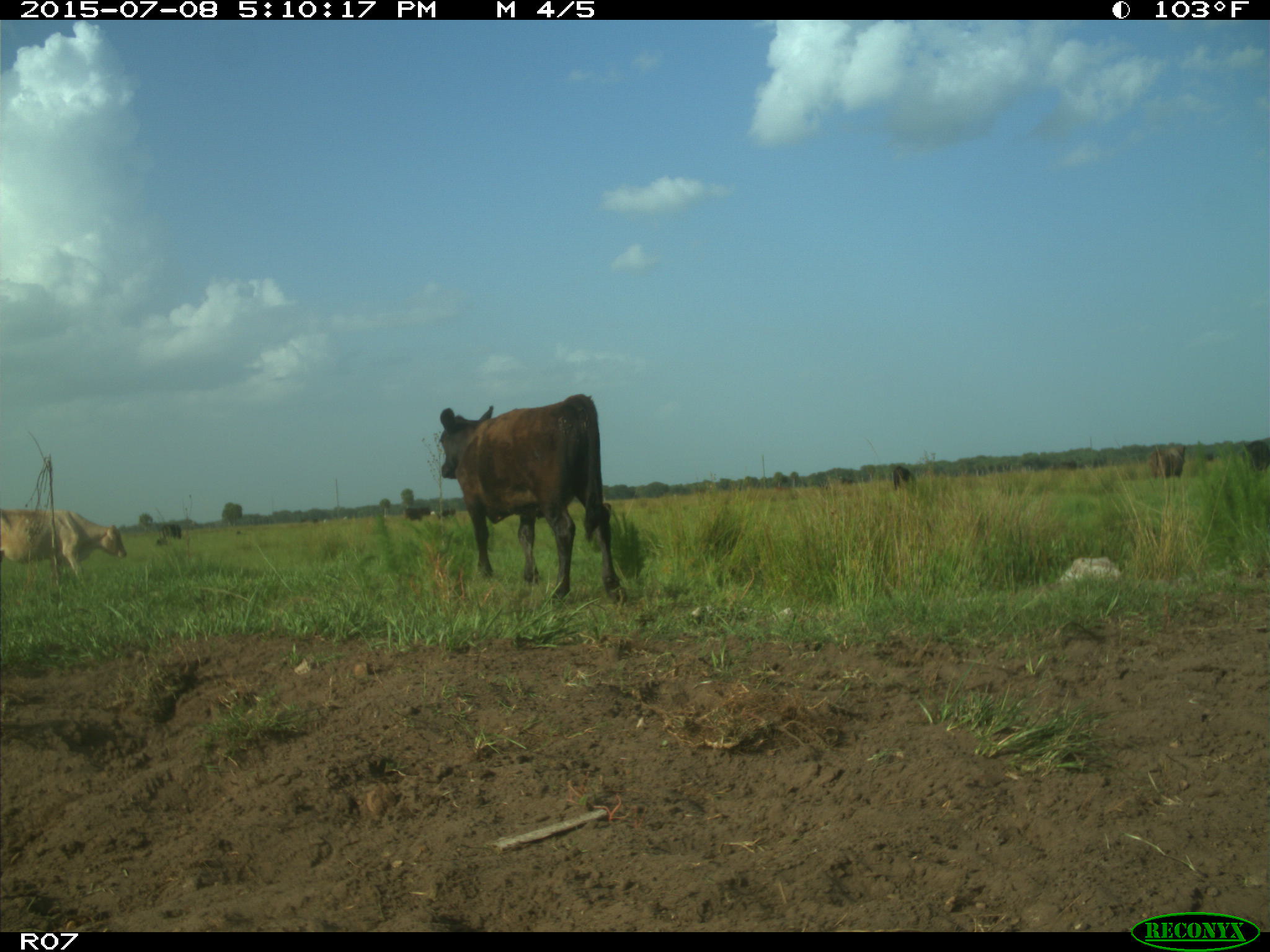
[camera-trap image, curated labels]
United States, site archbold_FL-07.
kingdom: Animalia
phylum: Chordata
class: Mammalia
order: Artiodactyla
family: Bovidae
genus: Bos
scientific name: Bos taurus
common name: domestic cow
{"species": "Bos taurus (domestic cow)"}